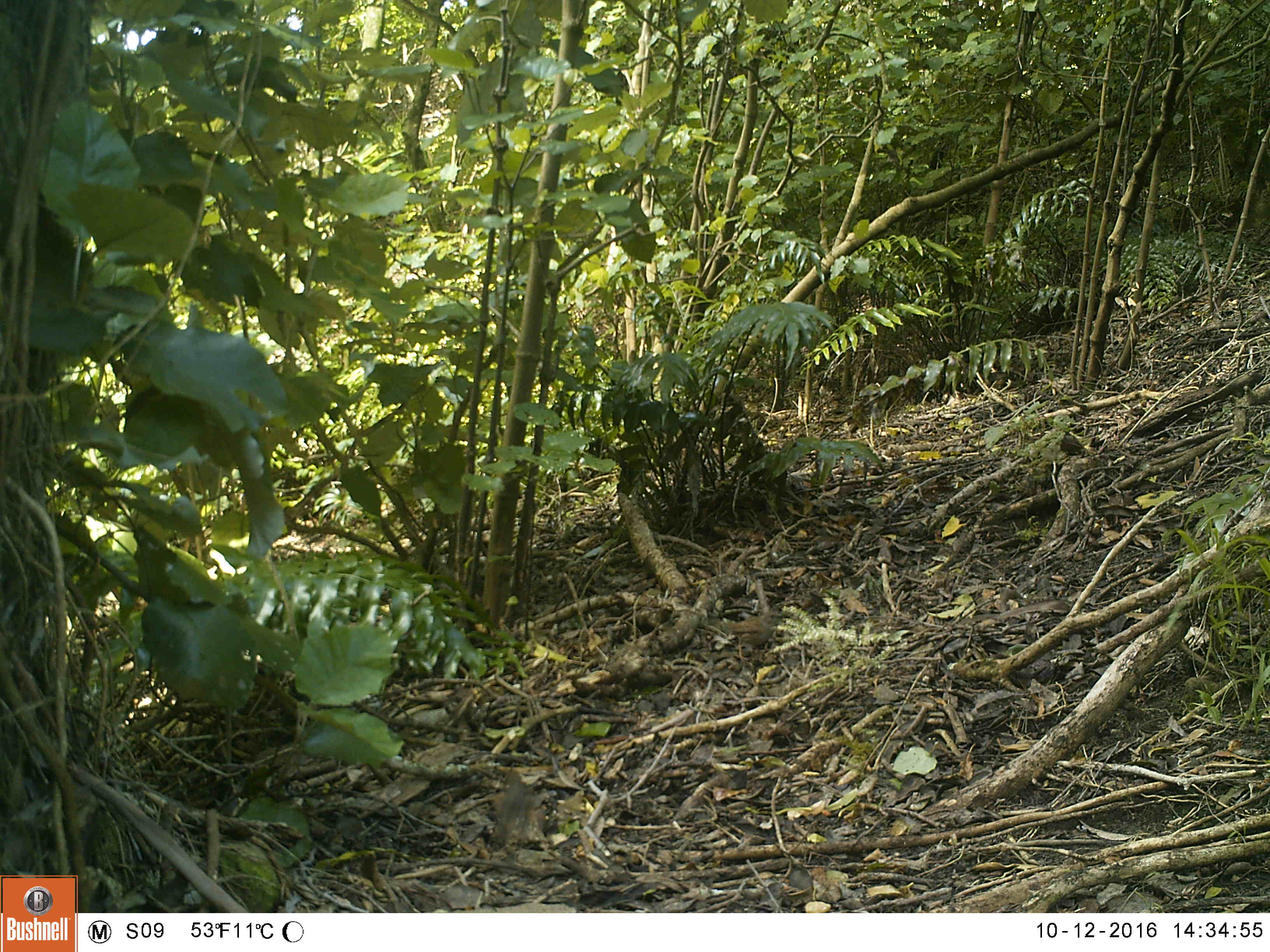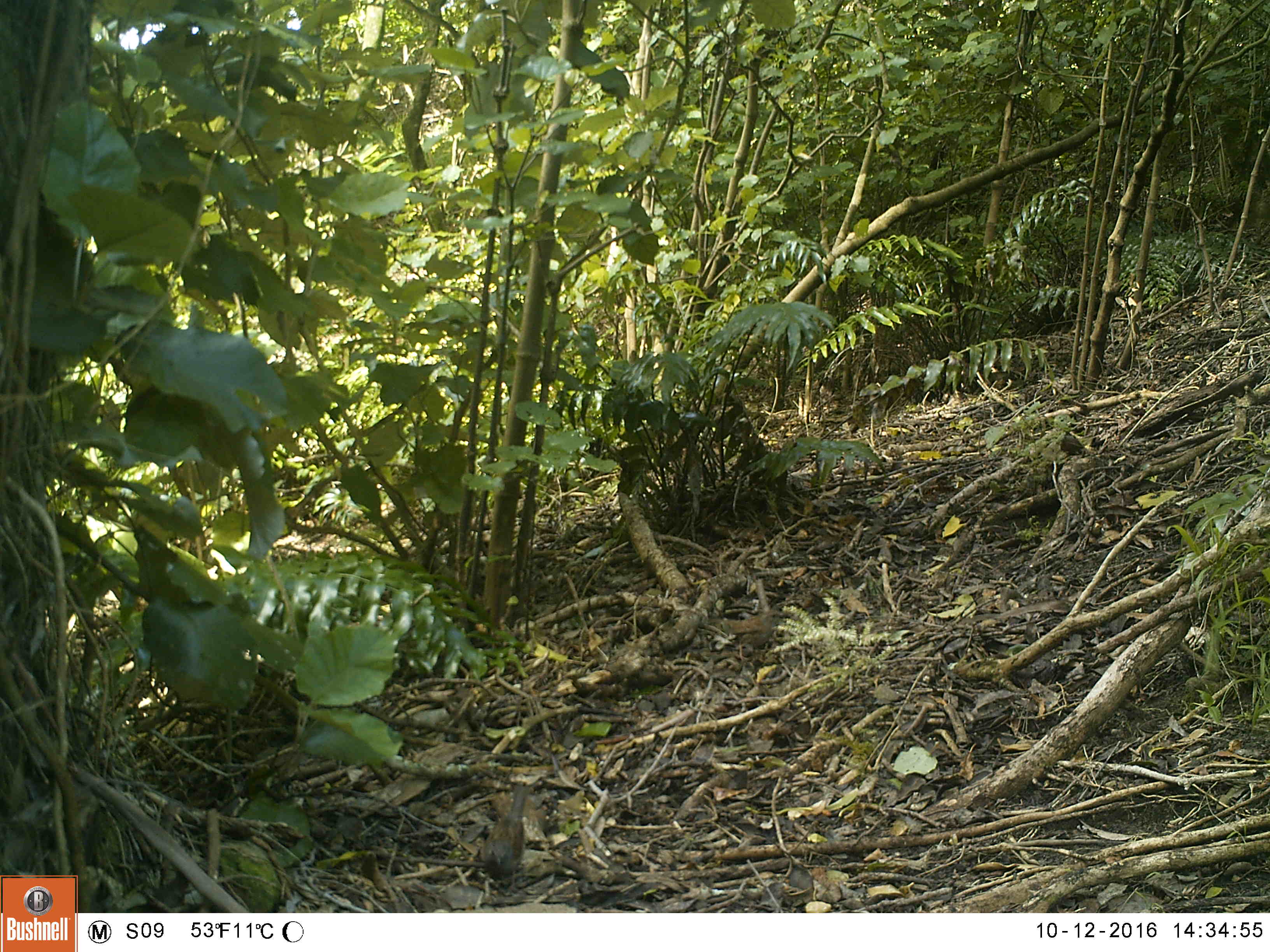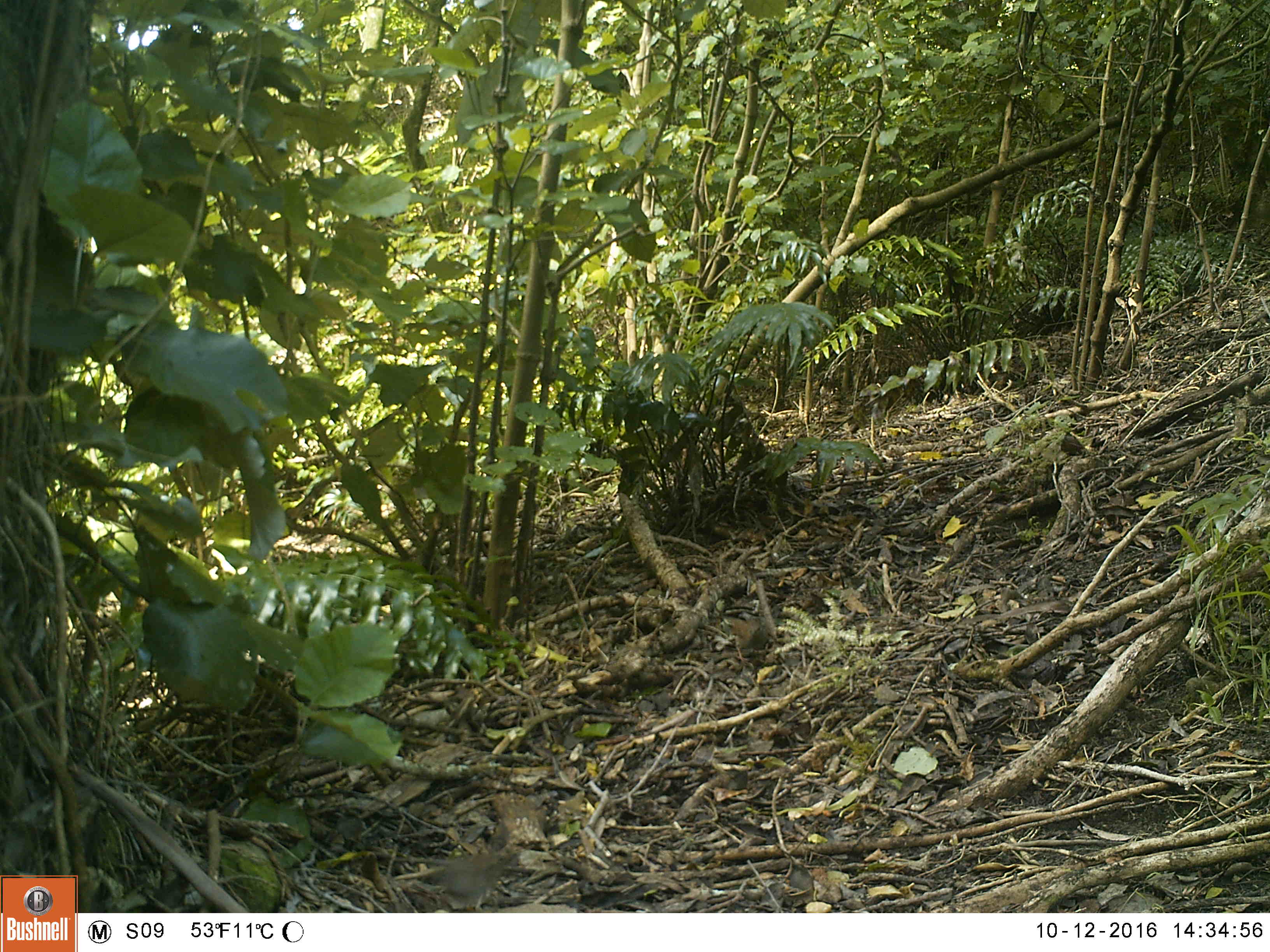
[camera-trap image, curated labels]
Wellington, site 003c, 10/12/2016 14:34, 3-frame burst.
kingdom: Animalia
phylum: Chordata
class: Aves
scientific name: Aves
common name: bird